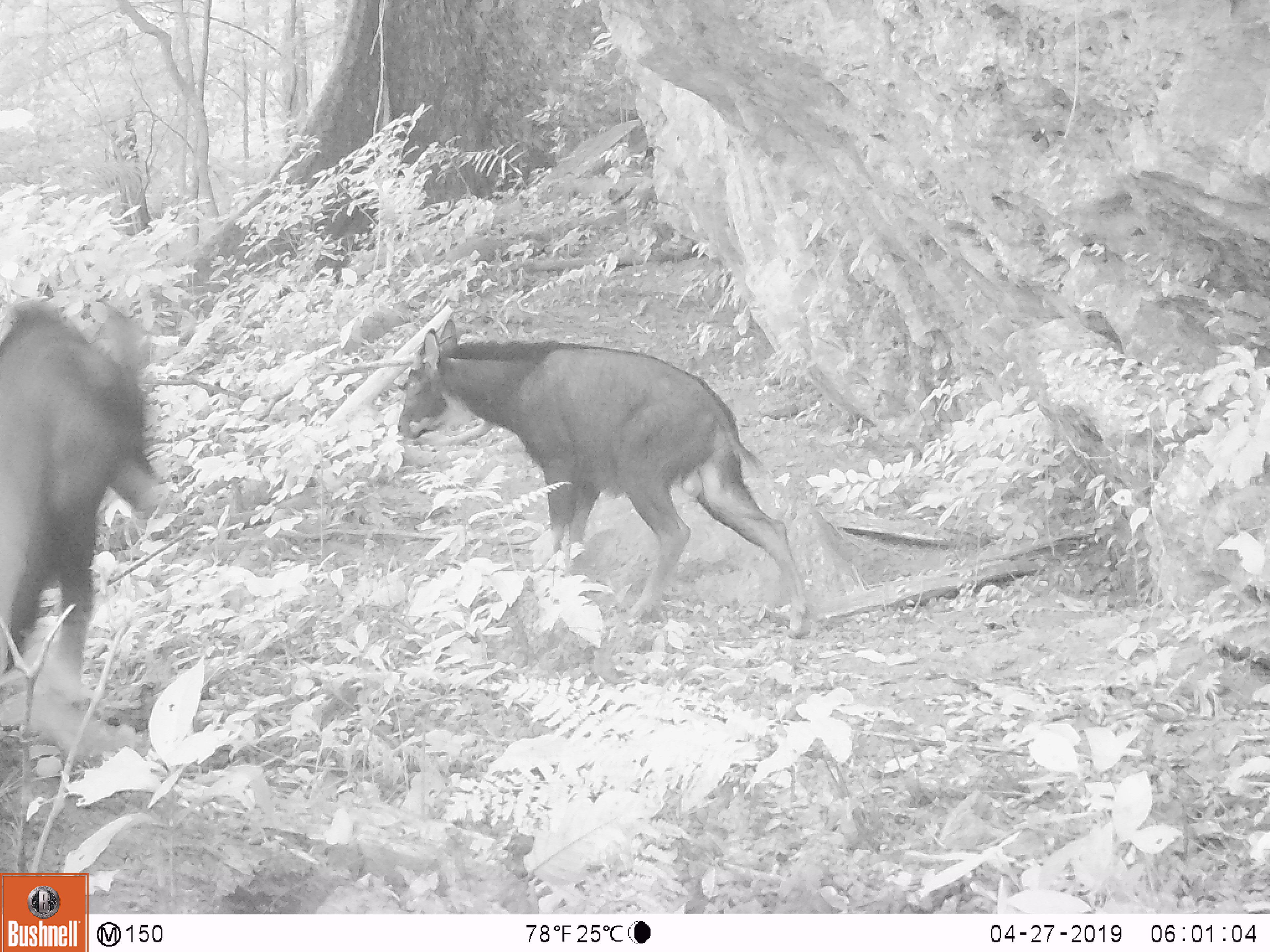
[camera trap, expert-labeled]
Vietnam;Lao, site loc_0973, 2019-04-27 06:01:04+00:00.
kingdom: Animalia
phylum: Chordata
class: Mammalia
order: Artiodactyla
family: Bovidae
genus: Capricornis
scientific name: Capricornis sumatraensis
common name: chinese serow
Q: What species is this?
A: Chinese serow (Capricornis sumatraensis).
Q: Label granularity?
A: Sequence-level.